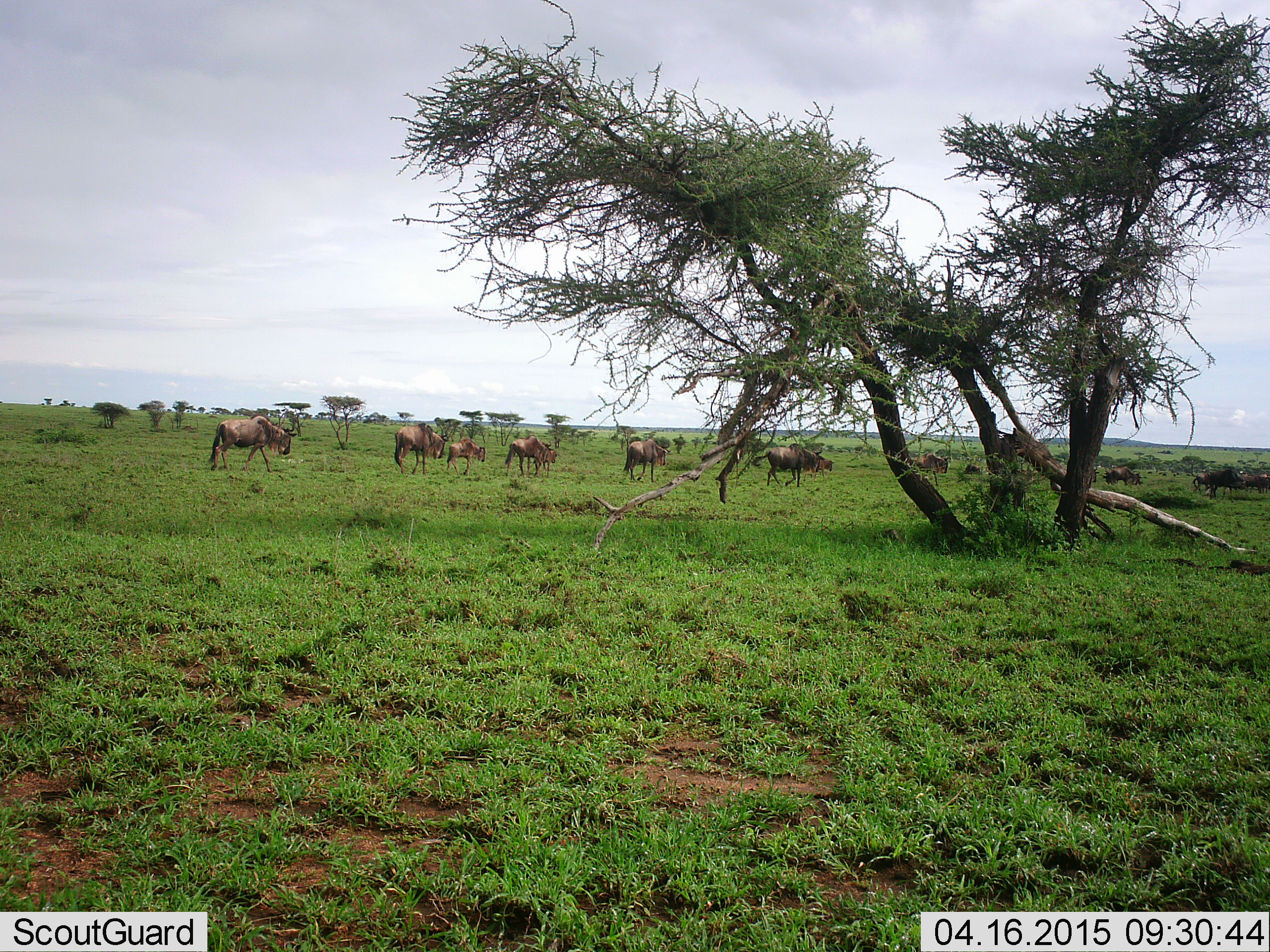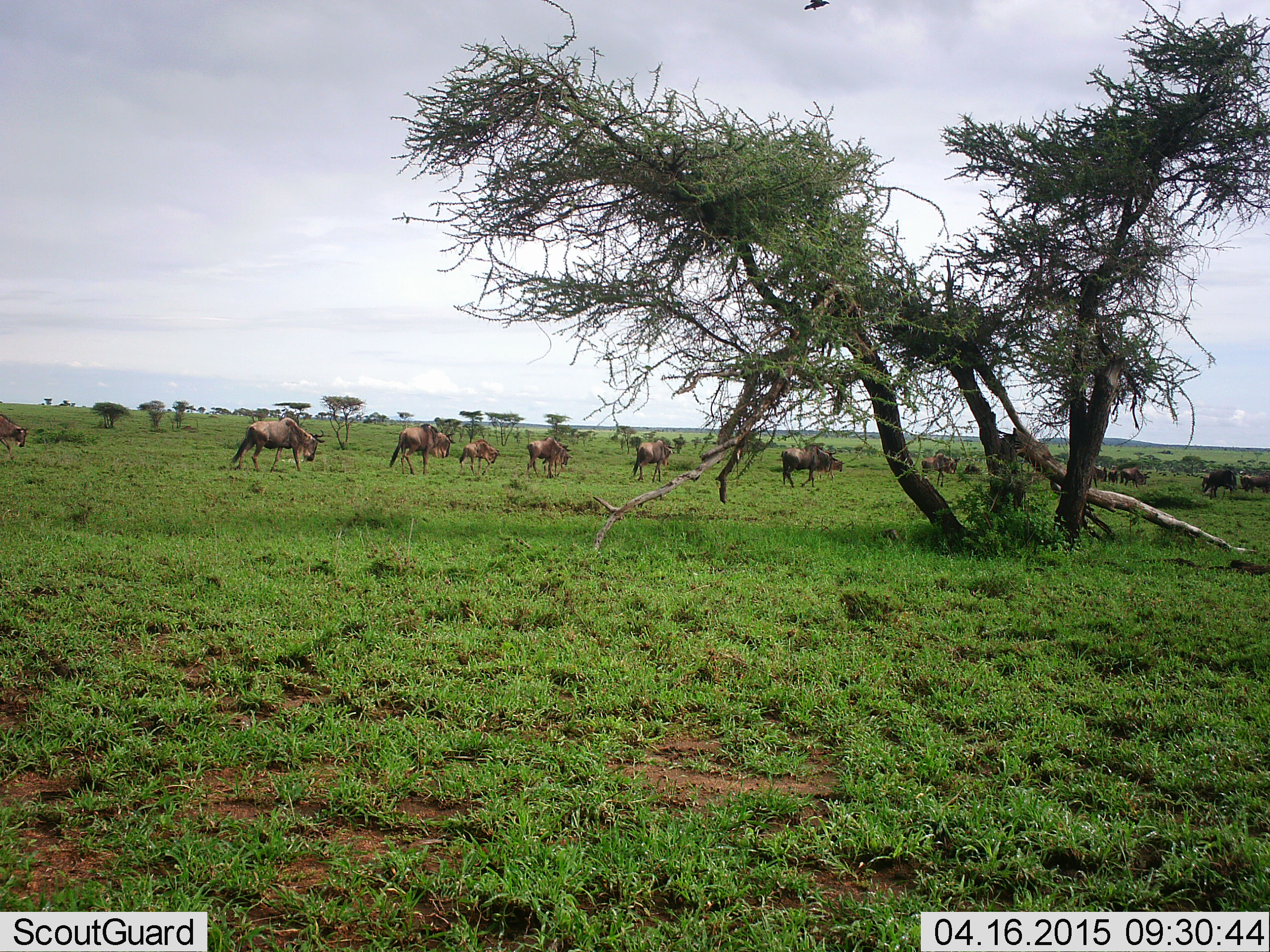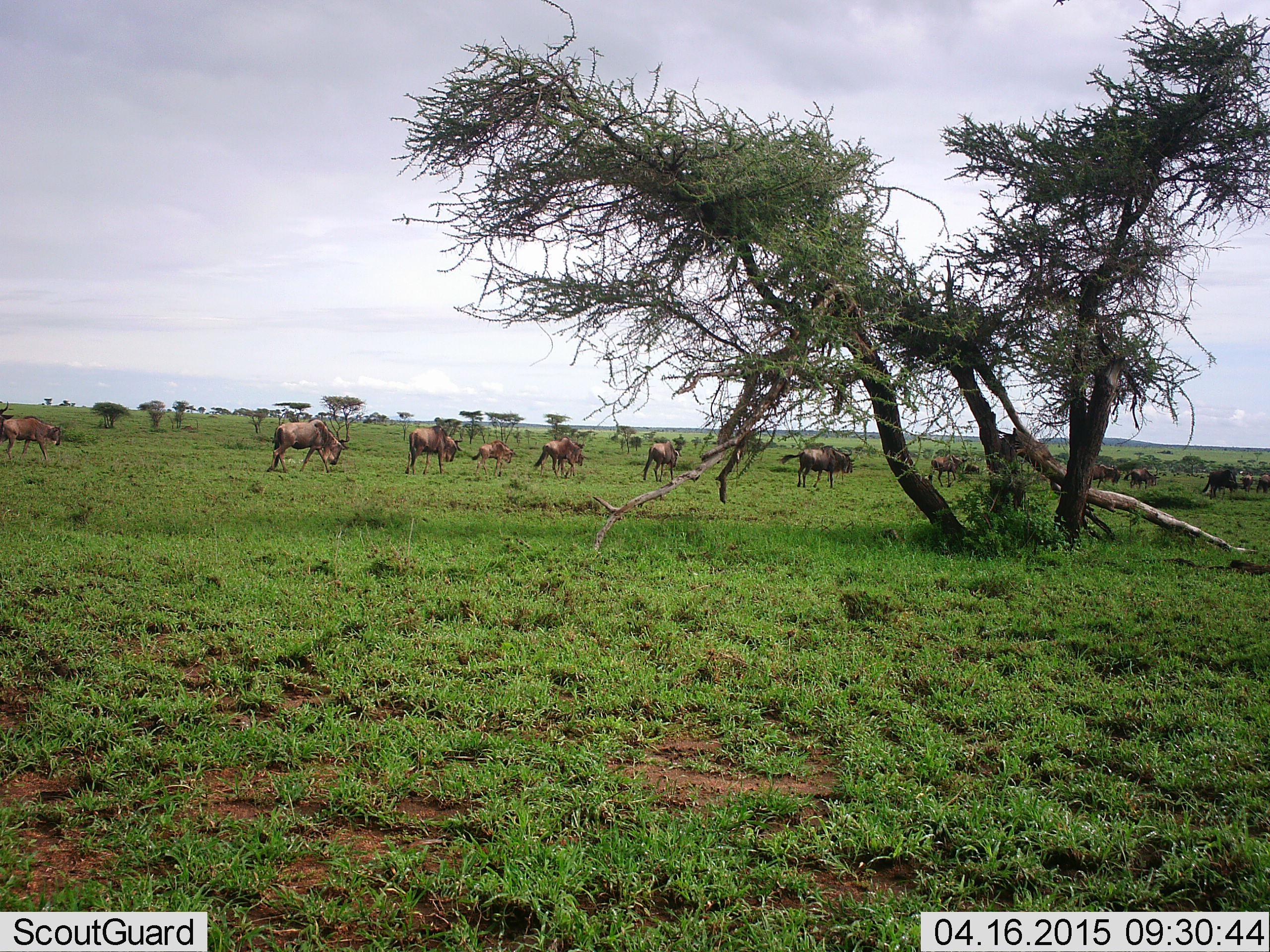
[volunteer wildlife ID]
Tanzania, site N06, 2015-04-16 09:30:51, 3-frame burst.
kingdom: Animalia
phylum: Chordata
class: Mammalia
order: Artiodactyla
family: Bovidae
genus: Connochaetes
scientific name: Connochaetes taurinus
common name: blue wildebeest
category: wildebeest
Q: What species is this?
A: Wildebeest (blue wildebeest) (Connochaetes taurinus).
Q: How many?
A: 11-50.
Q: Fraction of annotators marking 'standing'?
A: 0%.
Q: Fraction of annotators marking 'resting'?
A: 0%.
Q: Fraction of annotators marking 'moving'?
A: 100%.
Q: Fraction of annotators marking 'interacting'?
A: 0%.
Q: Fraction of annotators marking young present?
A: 50%.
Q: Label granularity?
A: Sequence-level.